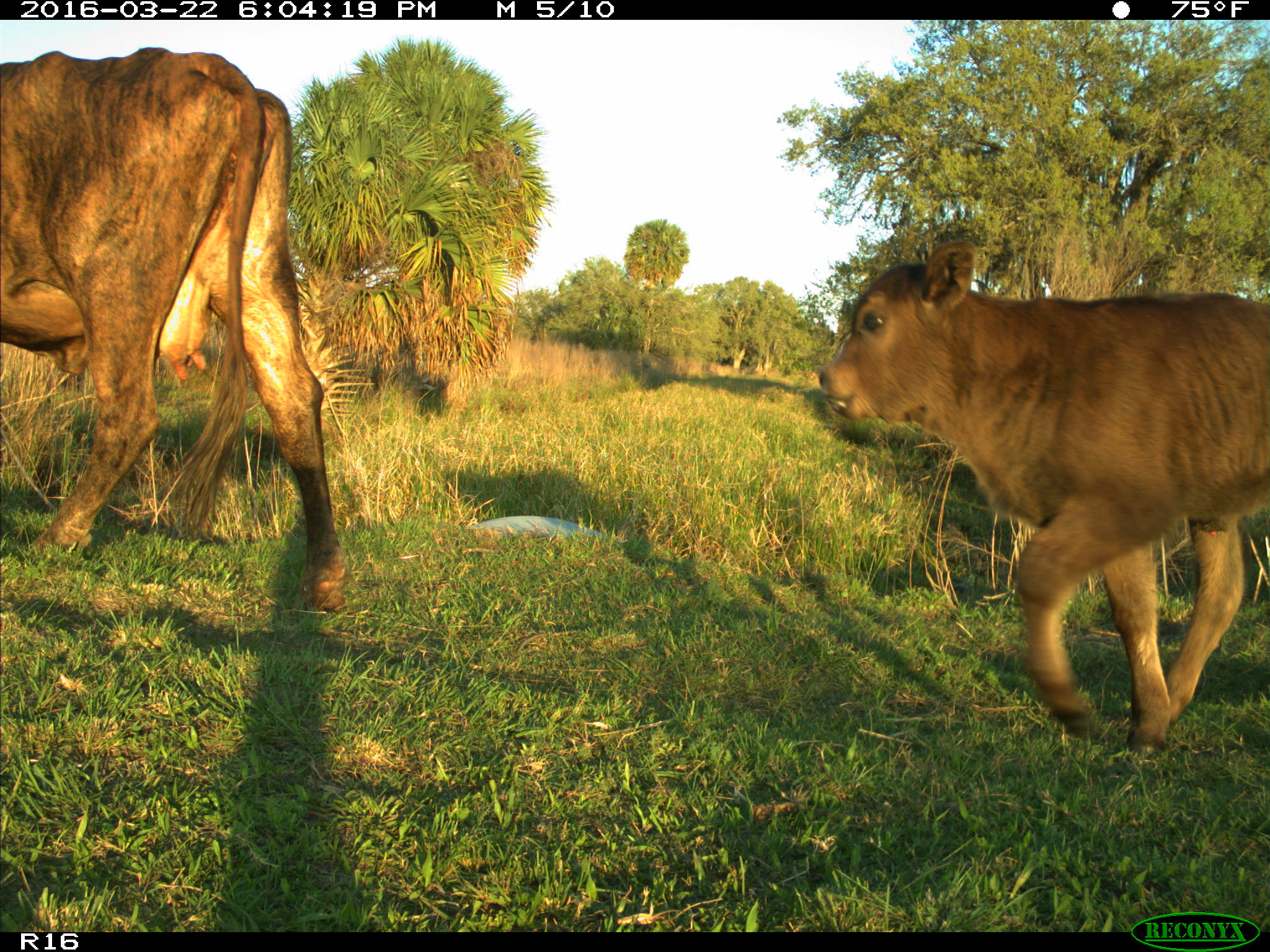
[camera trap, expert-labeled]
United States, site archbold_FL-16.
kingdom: Animalia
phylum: Chordata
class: Mammalia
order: Artiodactyla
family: Bovidae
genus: Bos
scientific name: Bos taurus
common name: domestic cow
Bos taurus (domestic cow).